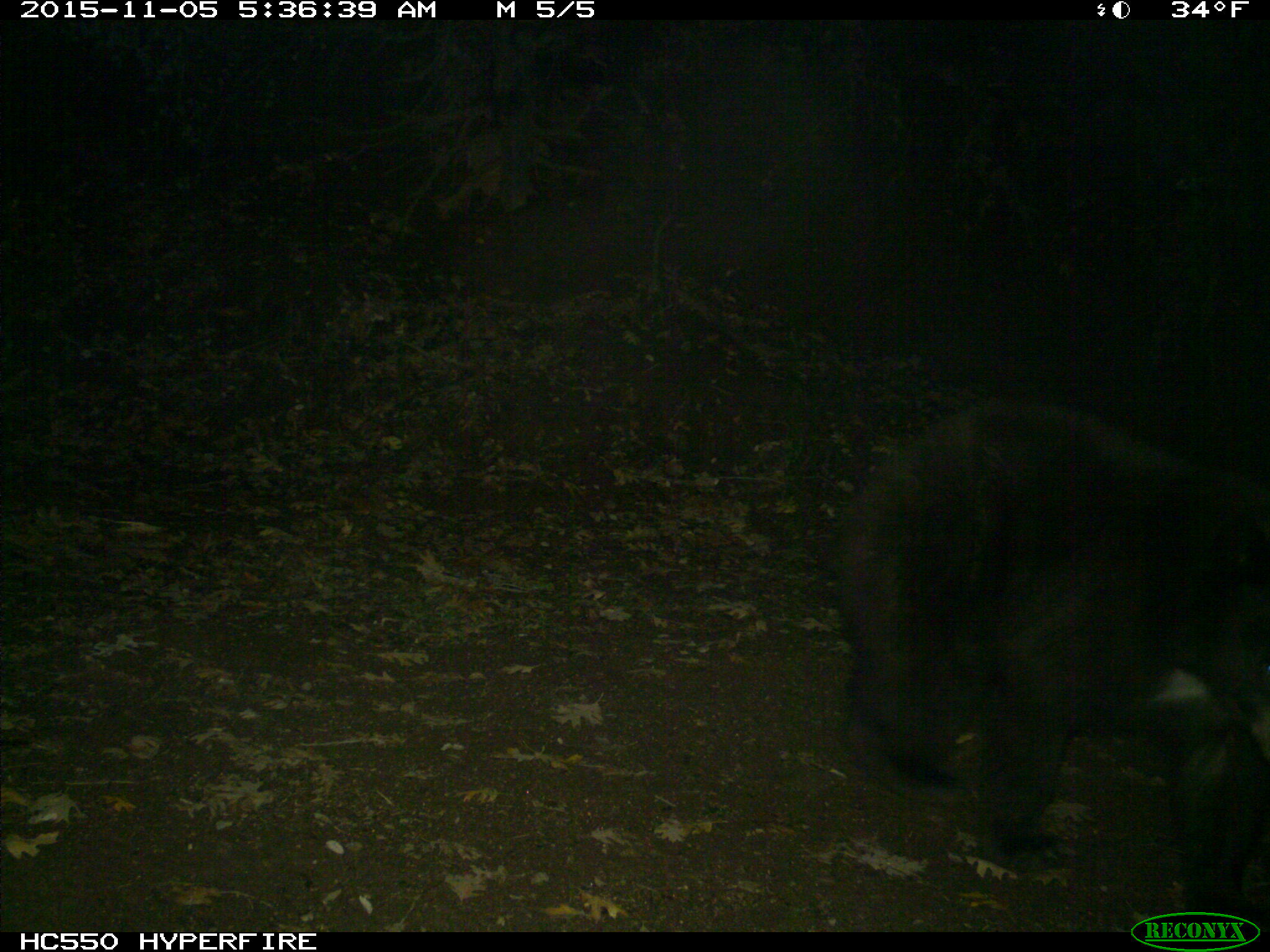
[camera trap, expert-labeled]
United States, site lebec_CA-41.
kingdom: Animalia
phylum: Chordata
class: Mammalia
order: Carnivora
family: Ursidae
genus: Ursus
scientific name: Ursus americanus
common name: american black bear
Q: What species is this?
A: Ursus americanus (american black bear).